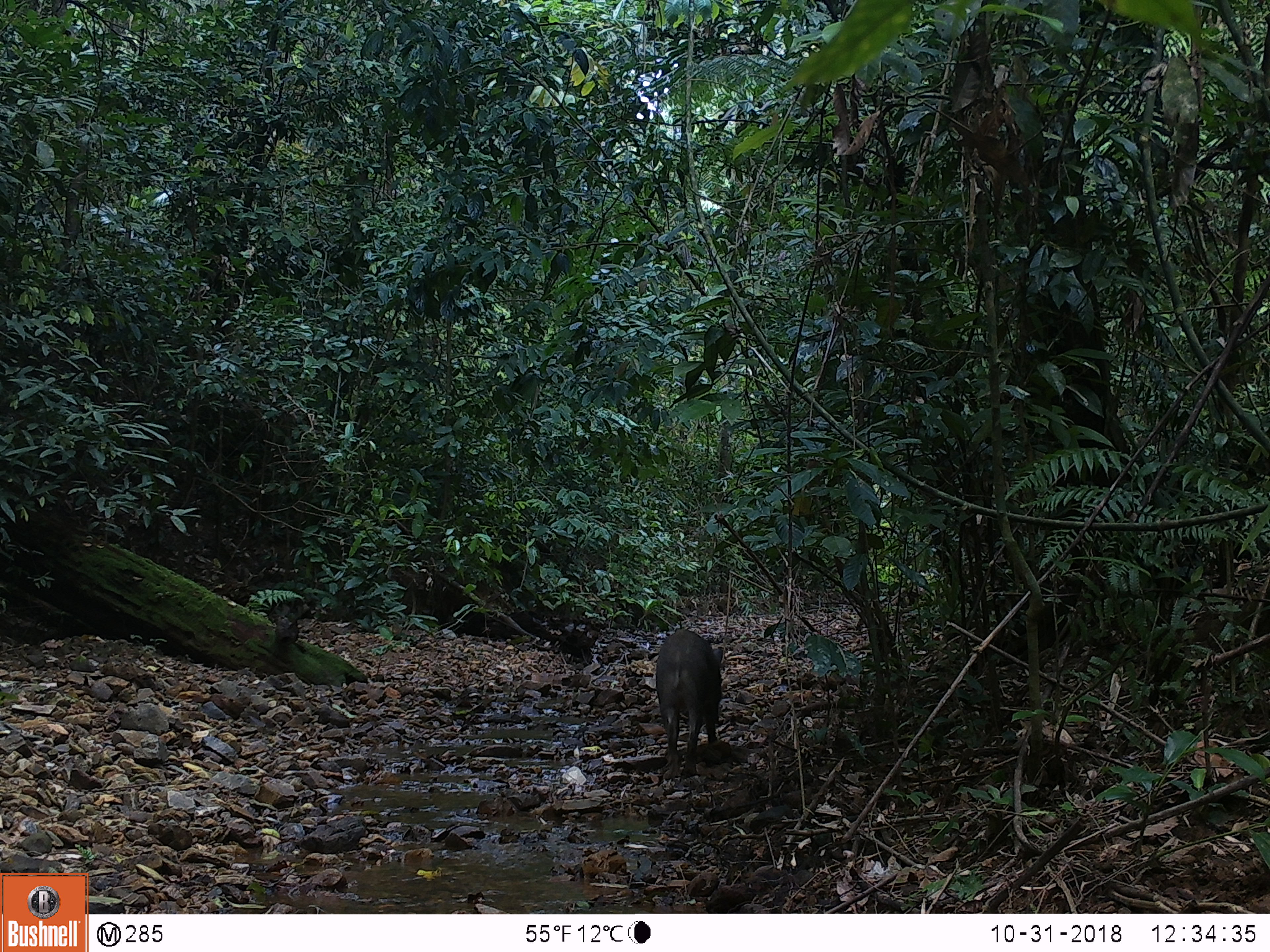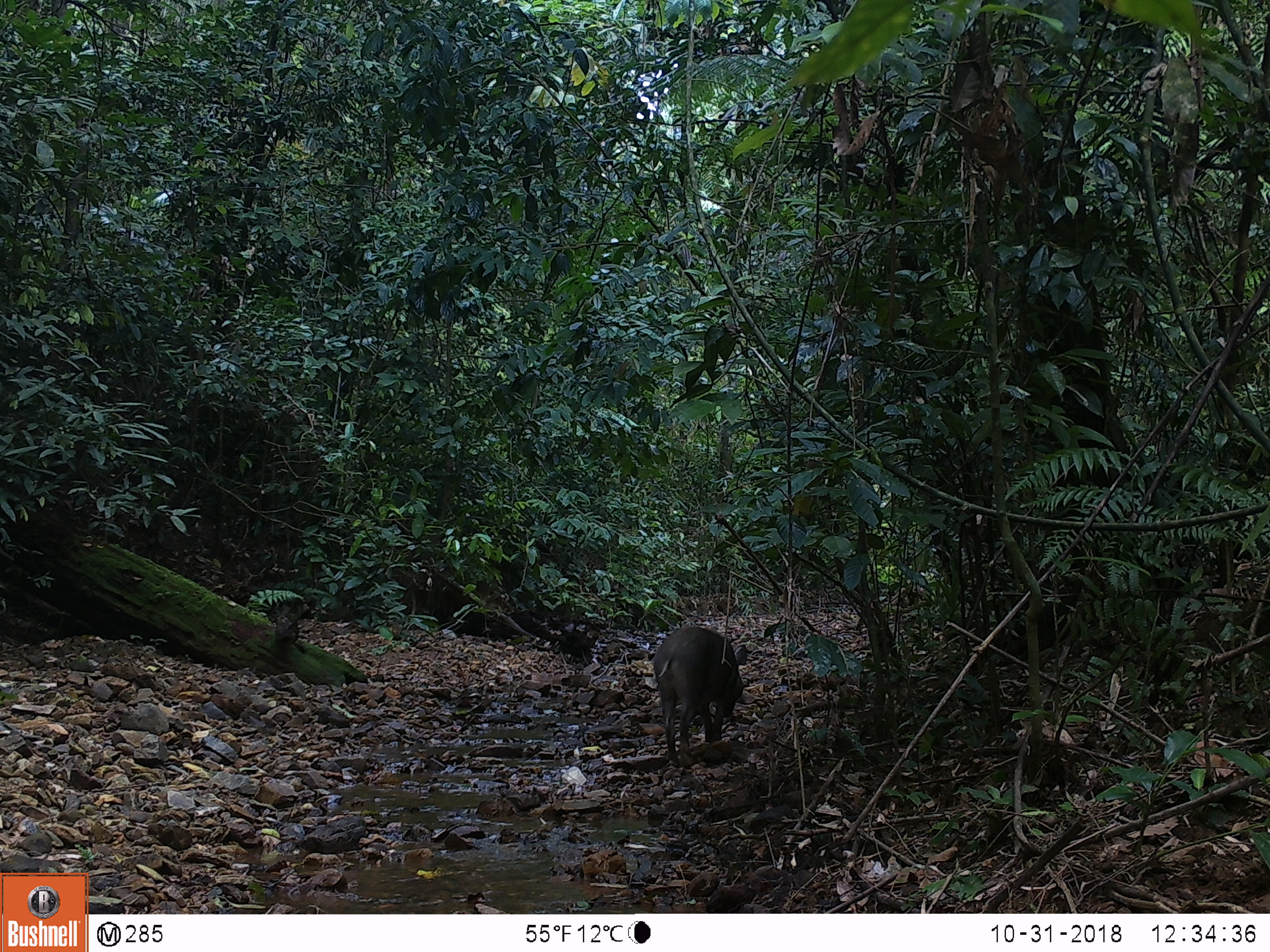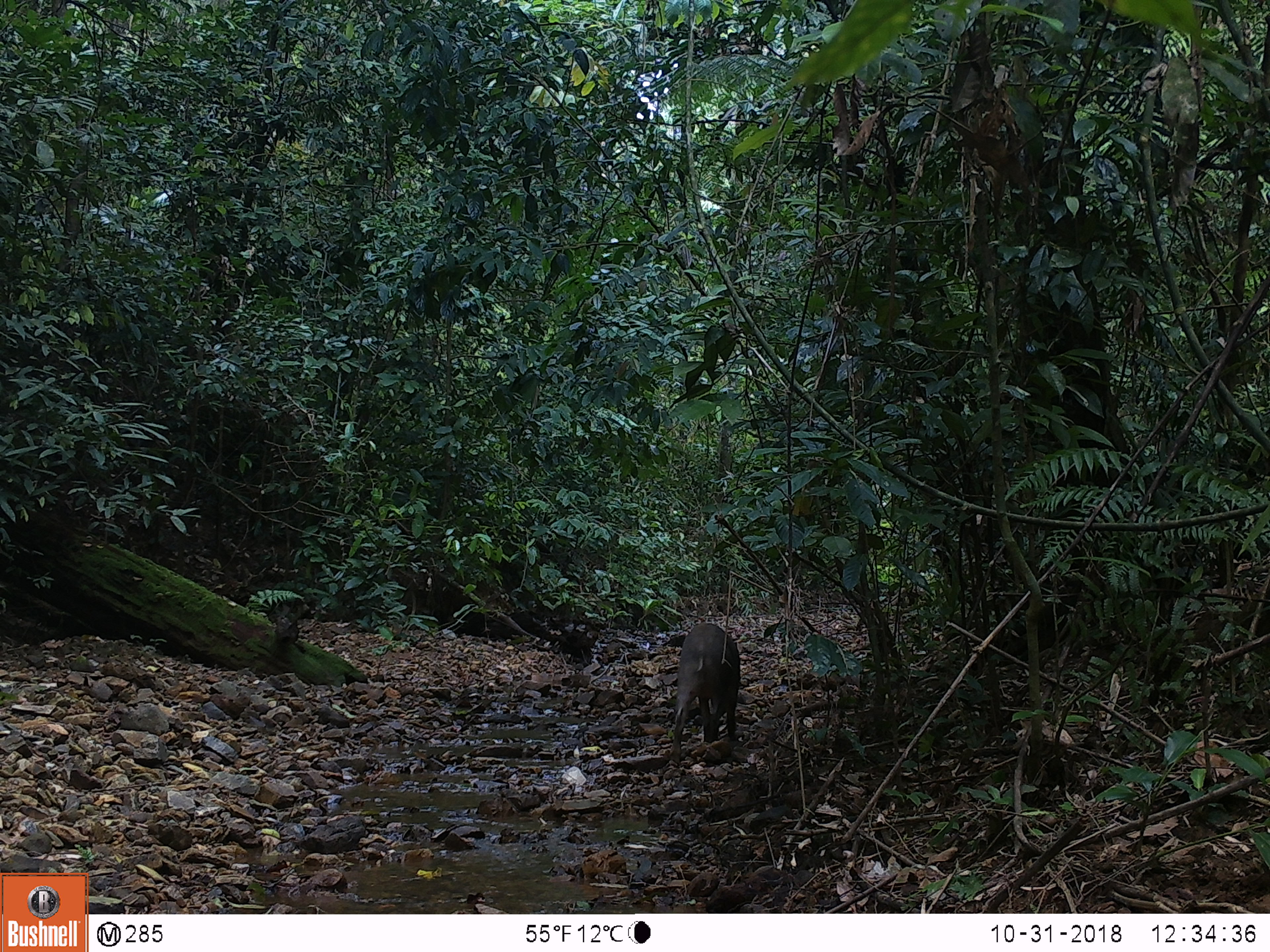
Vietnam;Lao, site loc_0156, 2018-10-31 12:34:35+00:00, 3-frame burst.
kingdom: Animalia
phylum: Chordata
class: Mammalia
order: Artiodactyla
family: Suidae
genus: Sus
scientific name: Sus scrofa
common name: eurasian wild pig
Eurasian wild pig (Sus scrofa). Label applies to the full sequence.